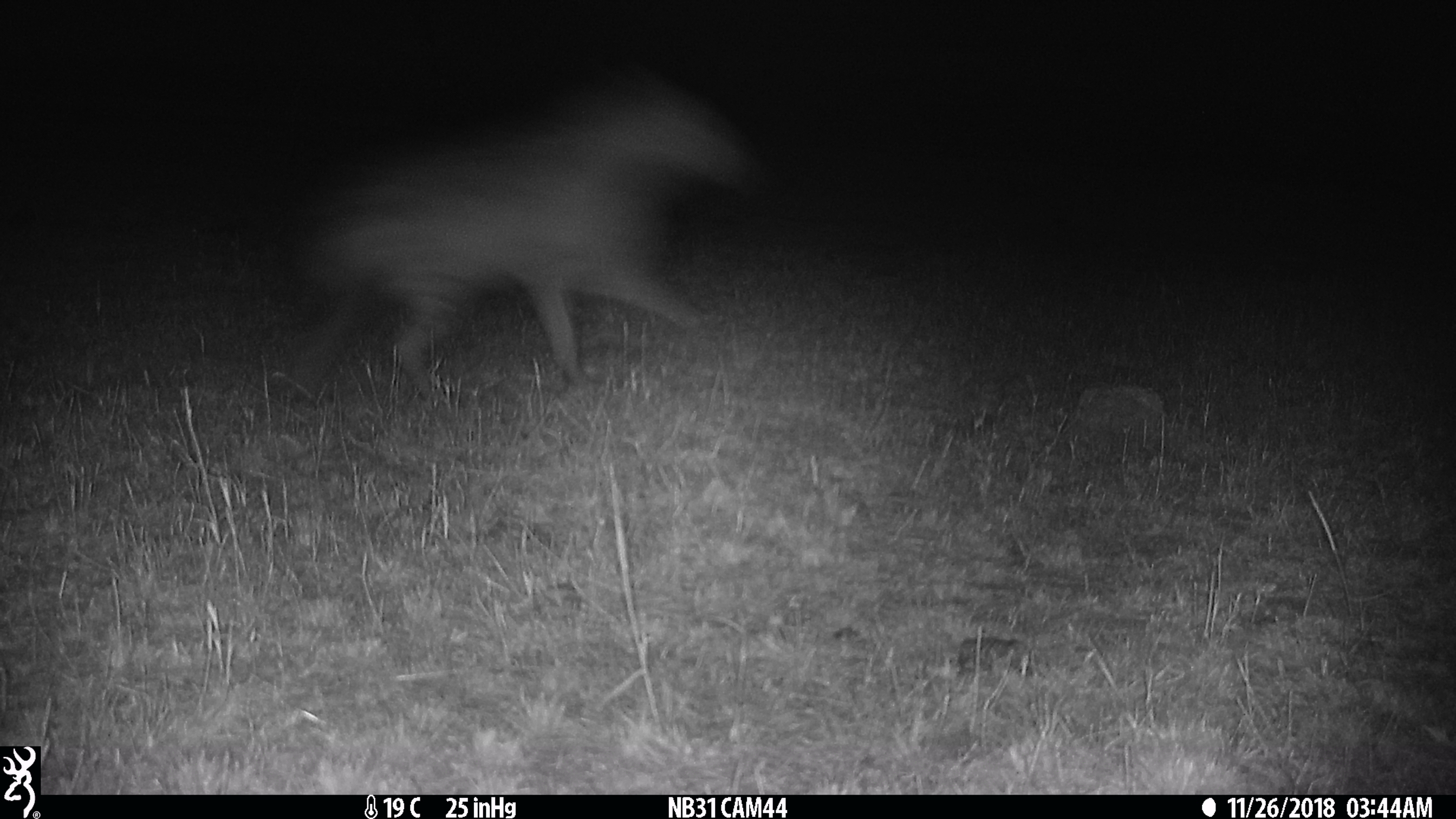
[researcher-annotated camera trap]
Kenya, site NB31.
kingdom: Animalia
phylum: Chordata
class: Mammalia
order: Carnivora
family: Hyaenidae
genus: Crocuta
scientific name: Crocuta crocuta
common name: spotted hyena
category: hyena spotted